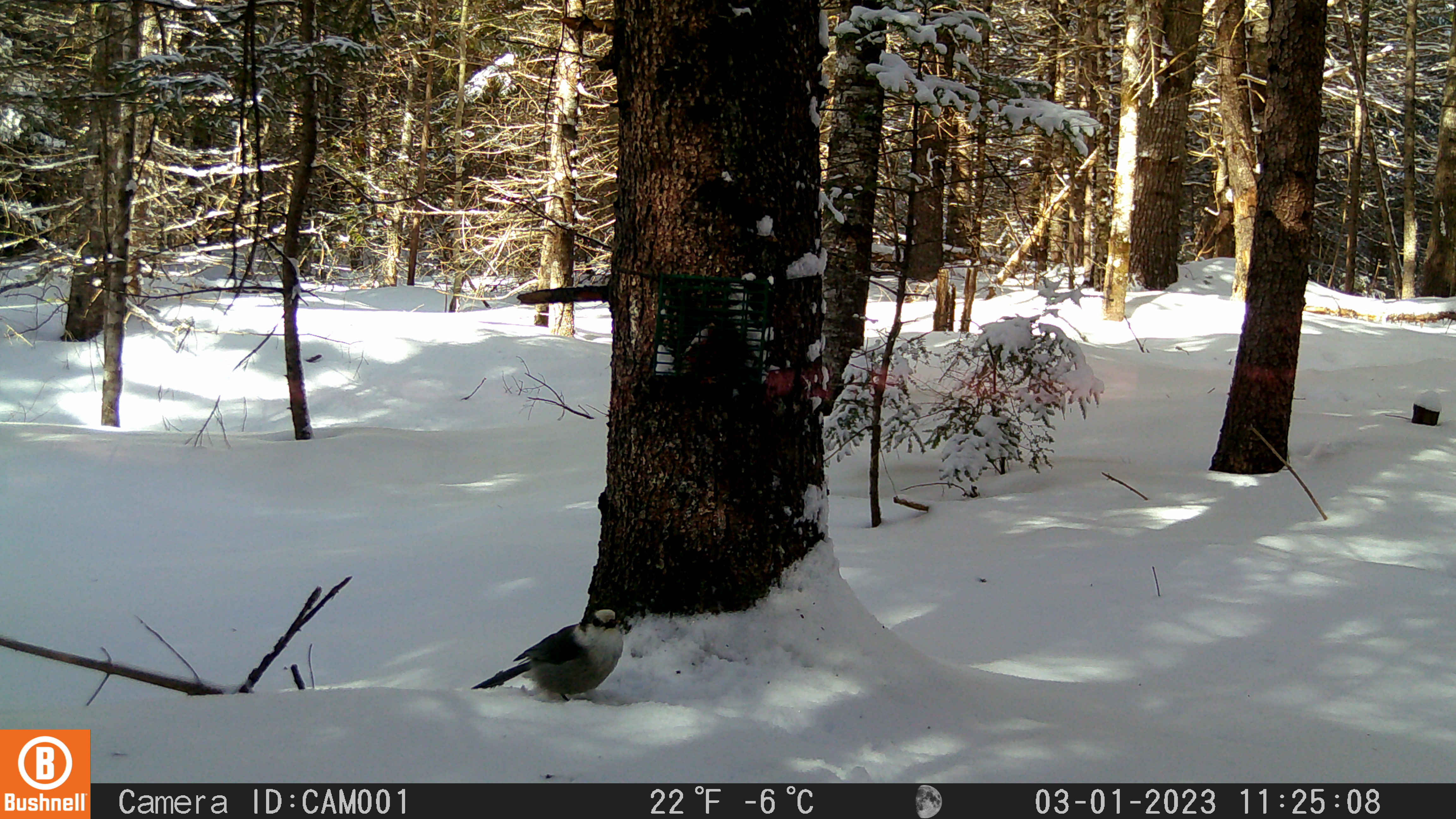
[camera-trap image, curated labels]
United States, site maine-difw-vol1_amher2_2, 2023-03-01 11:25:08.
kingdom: Animalia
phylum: Chordata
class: Aves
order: Passeriformes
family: Corvidae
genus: Perisoreus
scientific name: Perisoreus canadensis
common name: canada jay